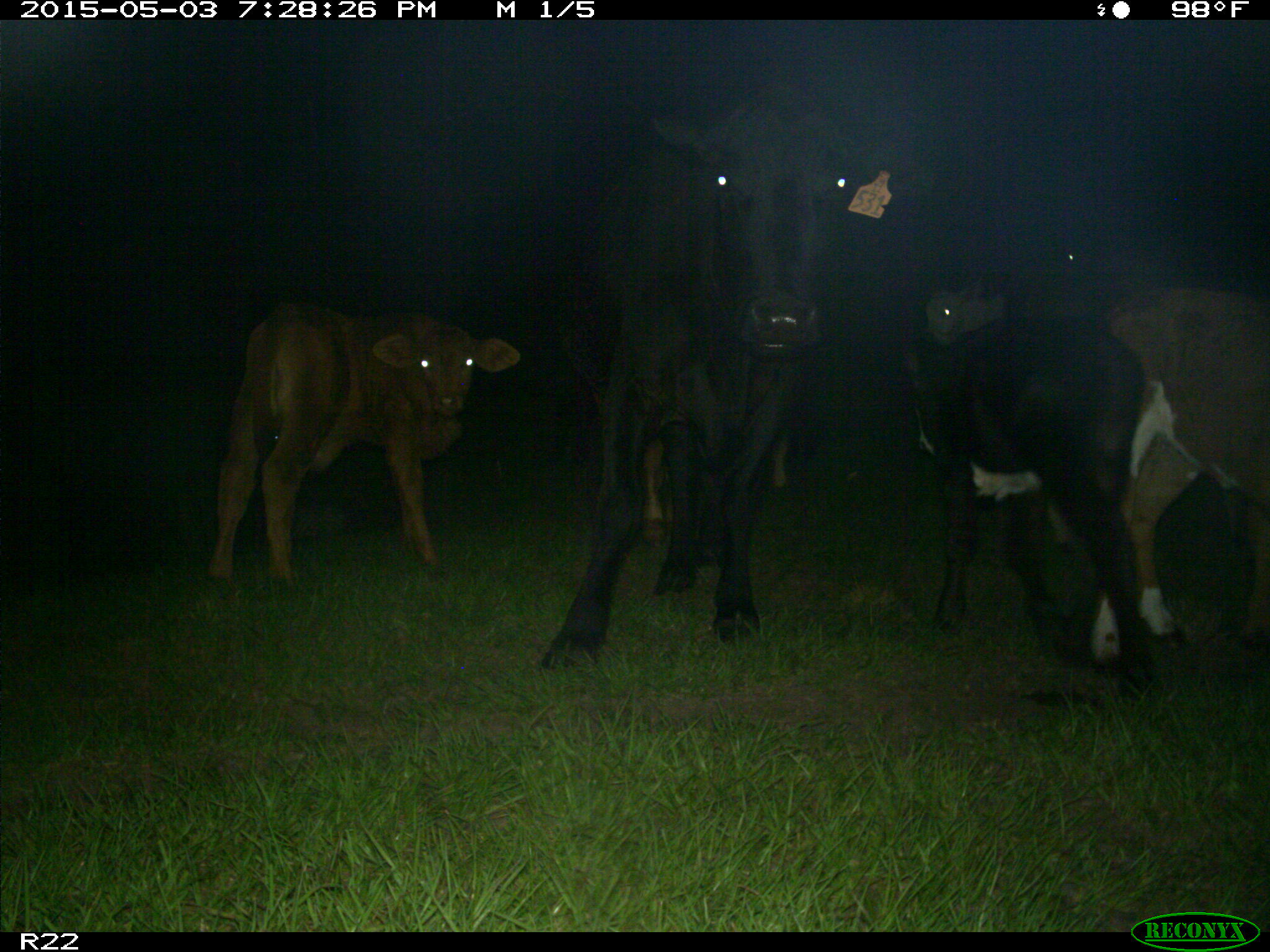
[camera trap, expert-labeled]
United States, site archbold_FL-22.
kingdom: Animalia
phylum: Chordata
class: Mammalia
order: Artiodactyla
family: Bovidae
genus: Bos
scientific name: Bos taurus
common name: domestic cow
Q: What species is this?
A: Bos taurus (domestic cow).